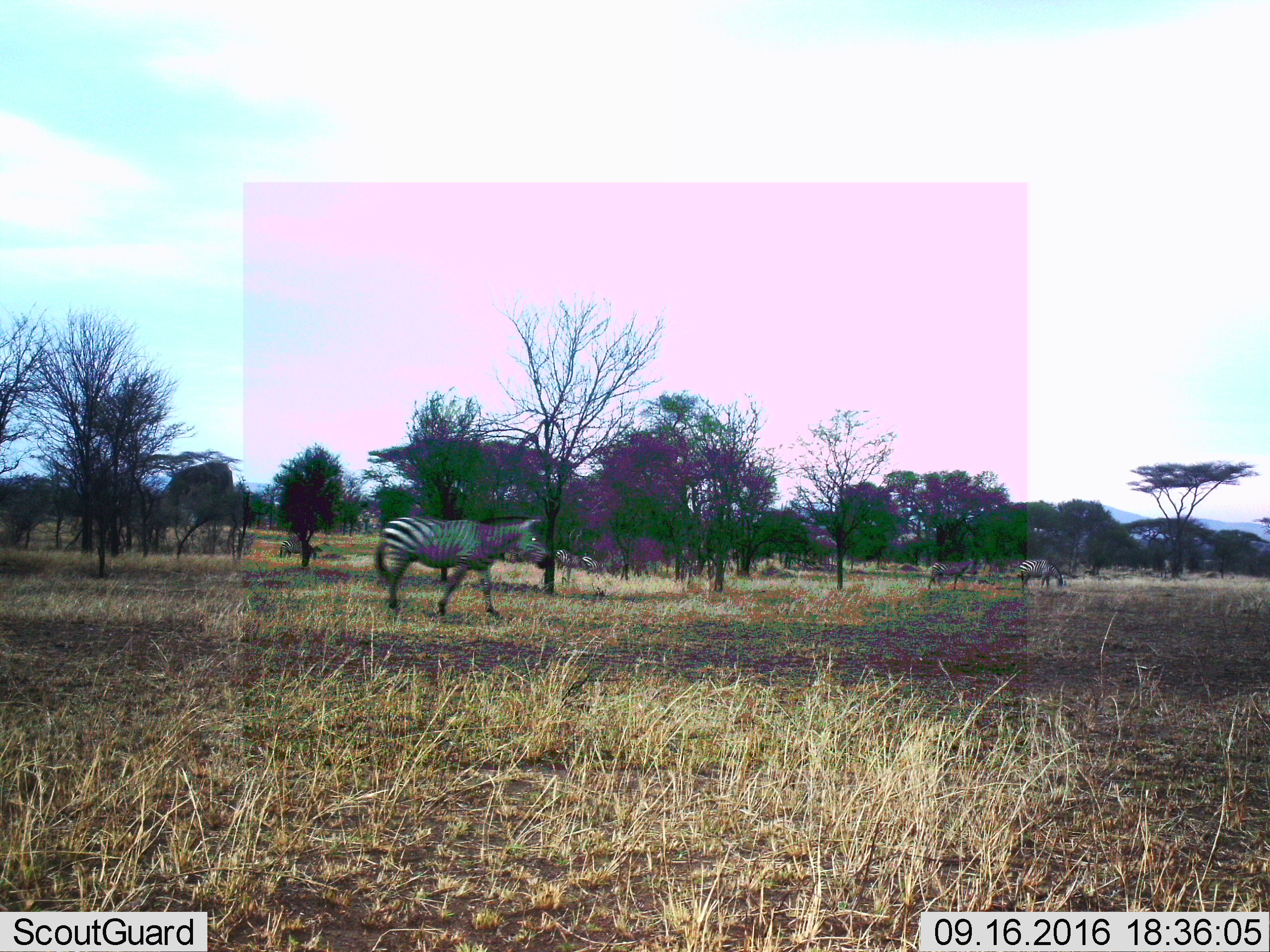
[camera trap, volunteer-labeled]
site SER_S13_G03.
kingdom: Animalia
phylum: Chordata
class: Mammalia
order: Perissodactyla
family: Equidae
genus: Equus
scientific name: Equus quagga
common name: plains zebra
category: zebraplains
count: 6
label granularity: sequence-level